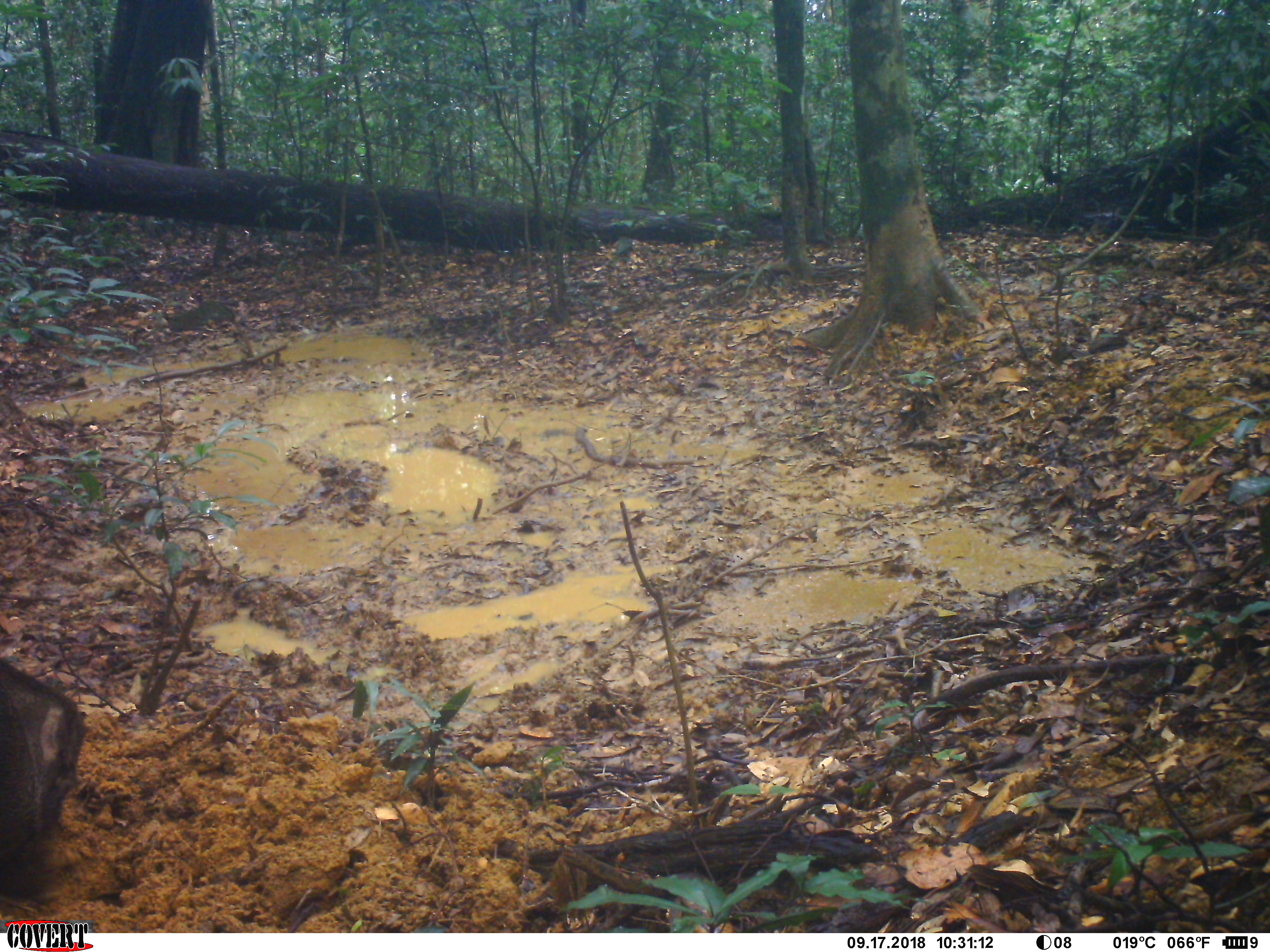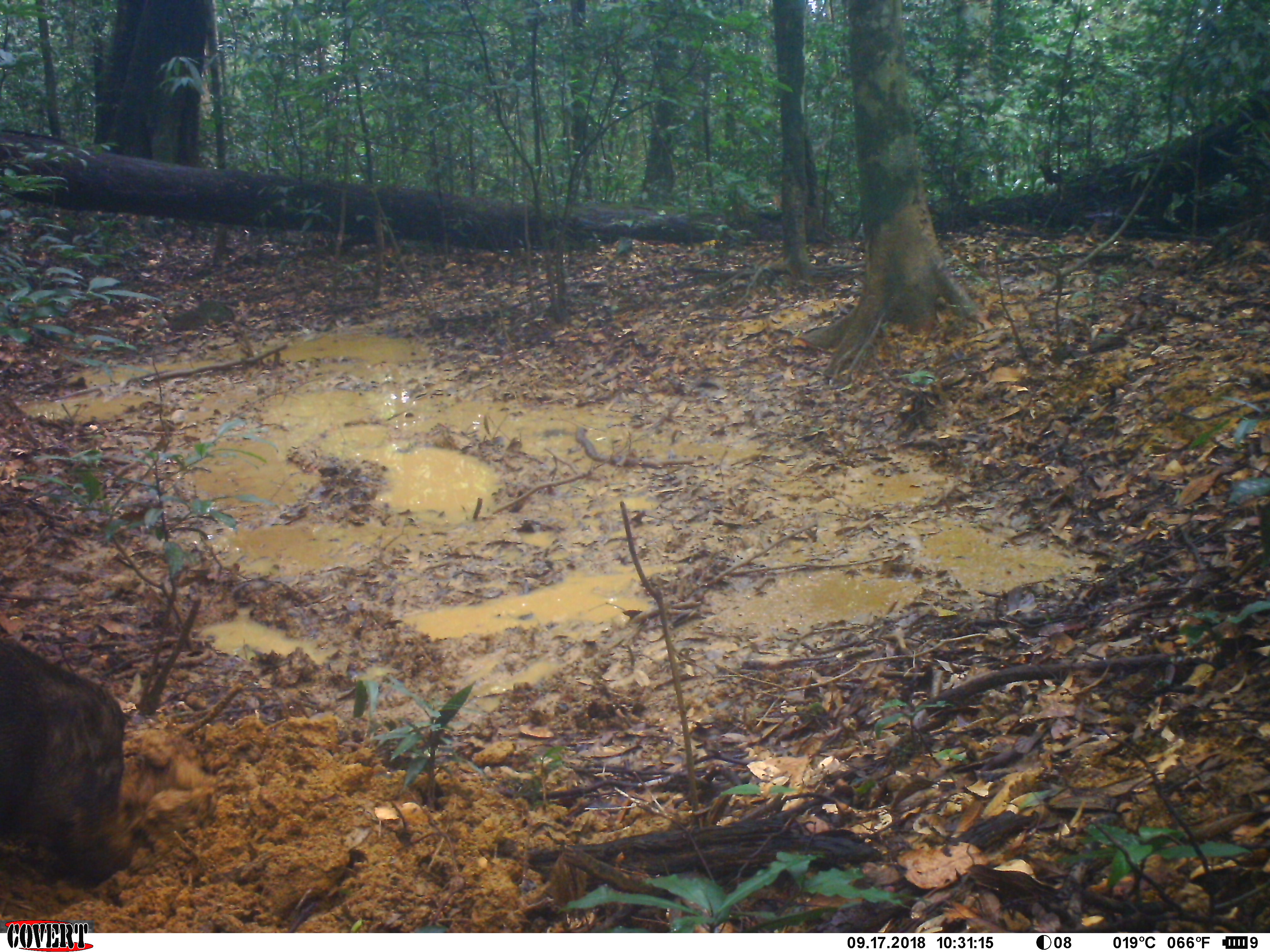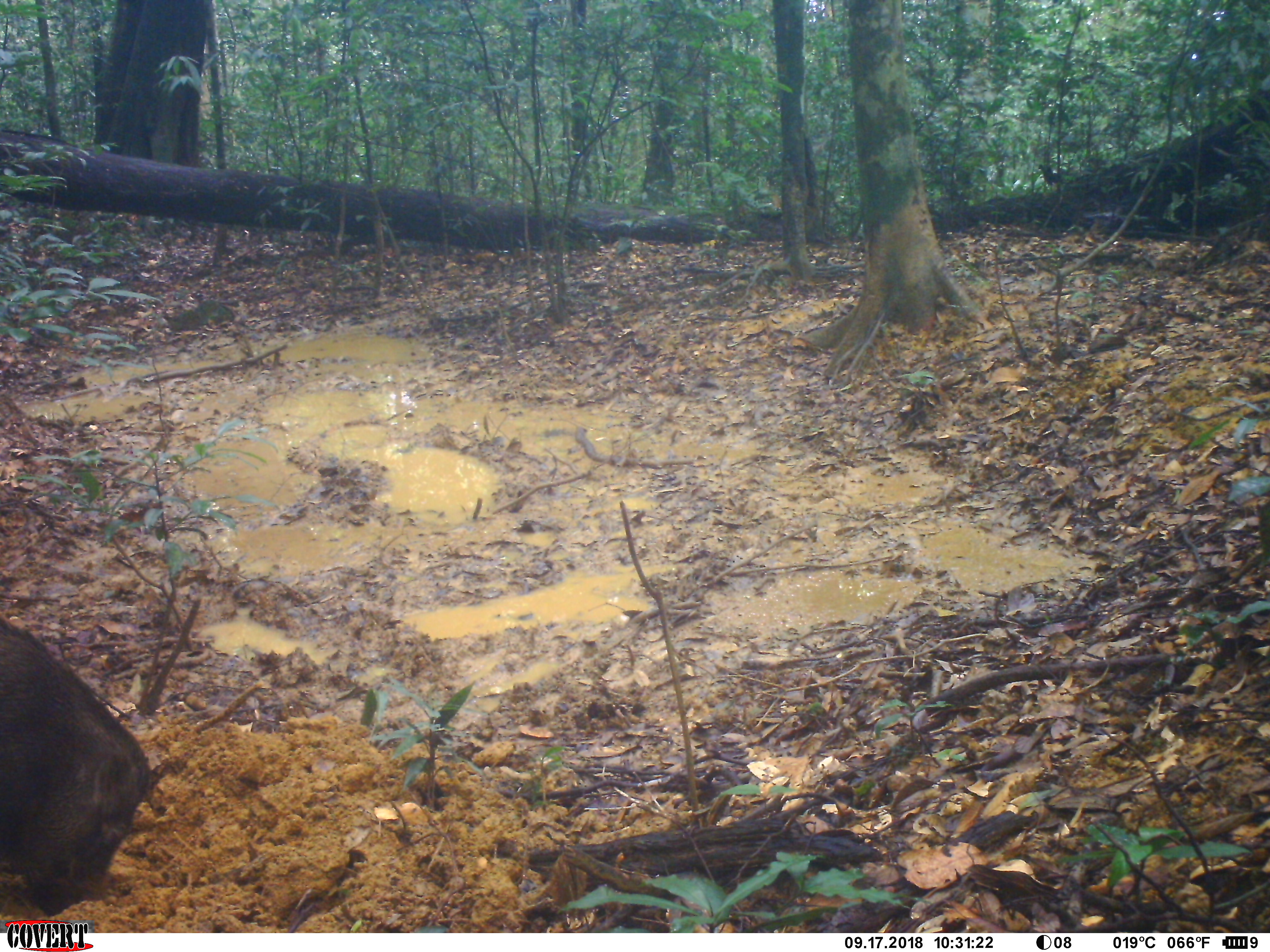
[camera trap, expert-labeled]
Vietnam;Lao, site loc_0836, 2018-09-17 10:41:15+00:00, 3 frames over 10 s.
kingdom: Animalia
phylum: Chordata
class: Mammalia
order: Artiodactyla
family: Suidae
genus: Sus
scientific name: Sus scrofa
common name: eurasian wild pig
Eurasian wild pig (Sus scrofa). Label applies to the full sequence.